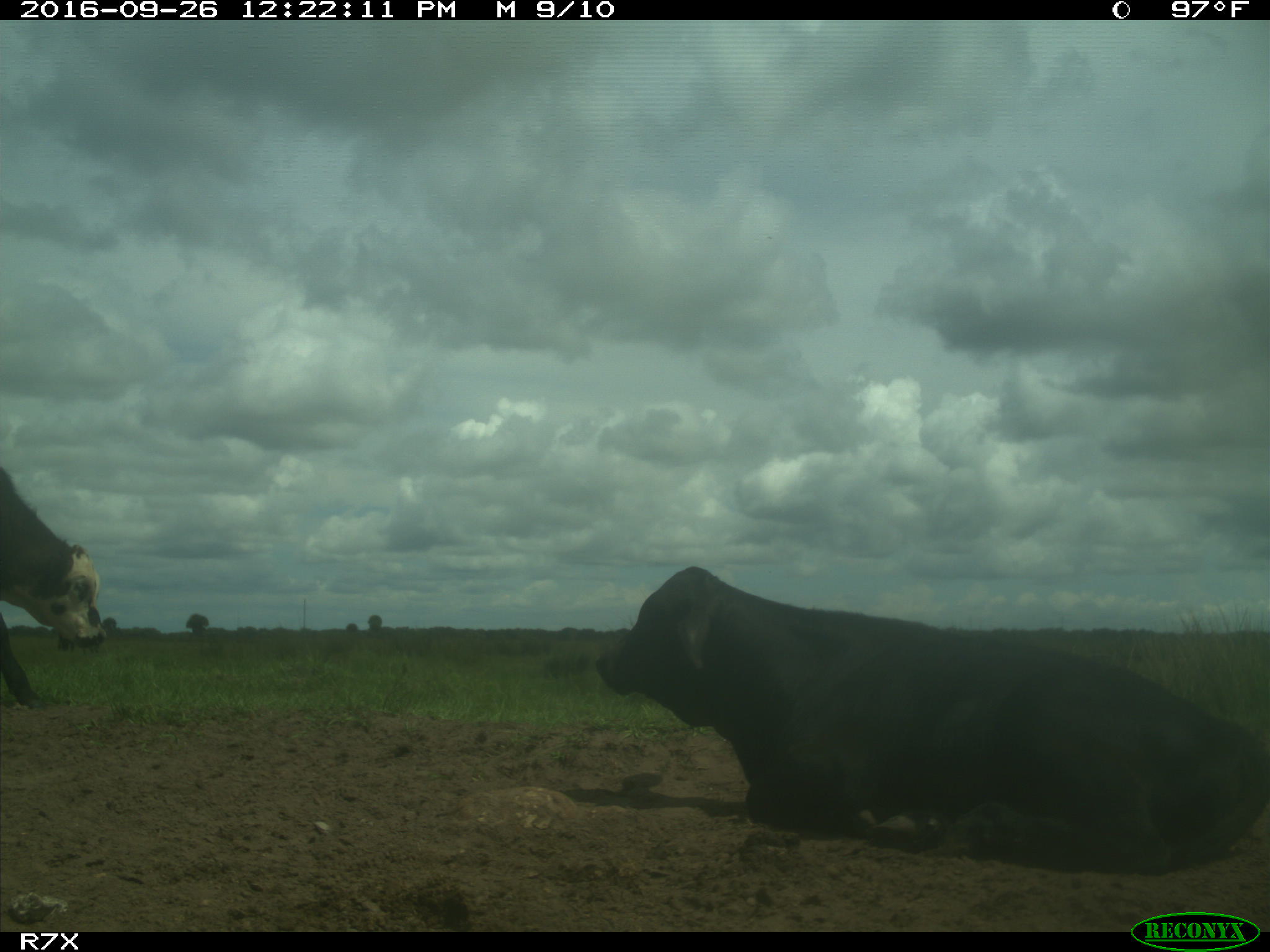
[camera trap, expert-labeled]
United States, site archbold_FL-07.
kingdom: Animalia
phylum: Chordata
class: Mammalia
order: Artiodactyla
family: Bovidae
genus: Bos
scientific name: Bos taurus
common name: domestic cow